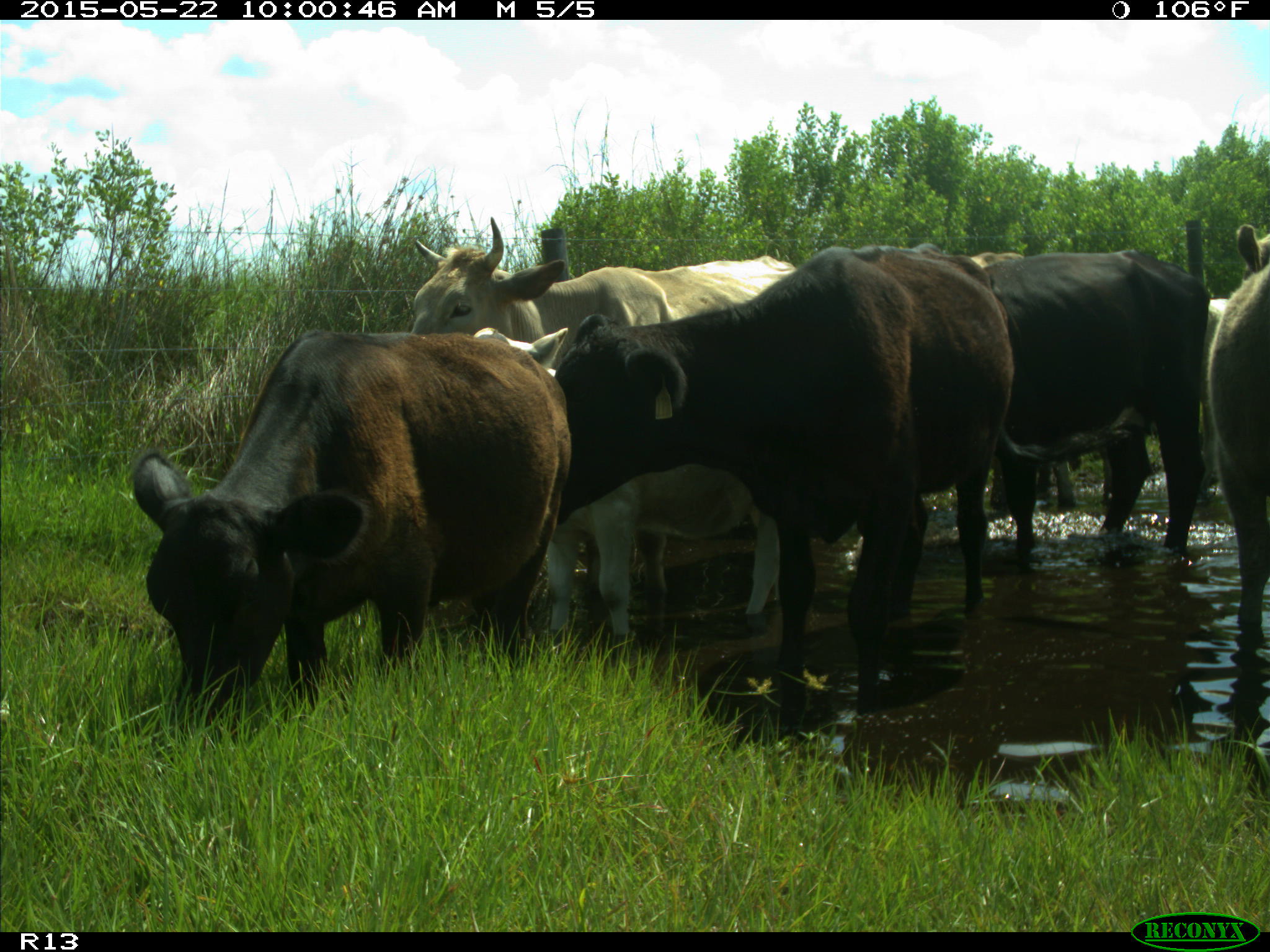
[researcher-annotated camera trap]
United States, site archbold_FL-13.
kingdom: Animalia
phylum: Chordata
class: Mammalia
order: Artiodactyla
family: Bovidae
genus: Bos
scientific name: Bos taurus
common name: domestic cow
Bos taurus (domestic cow).